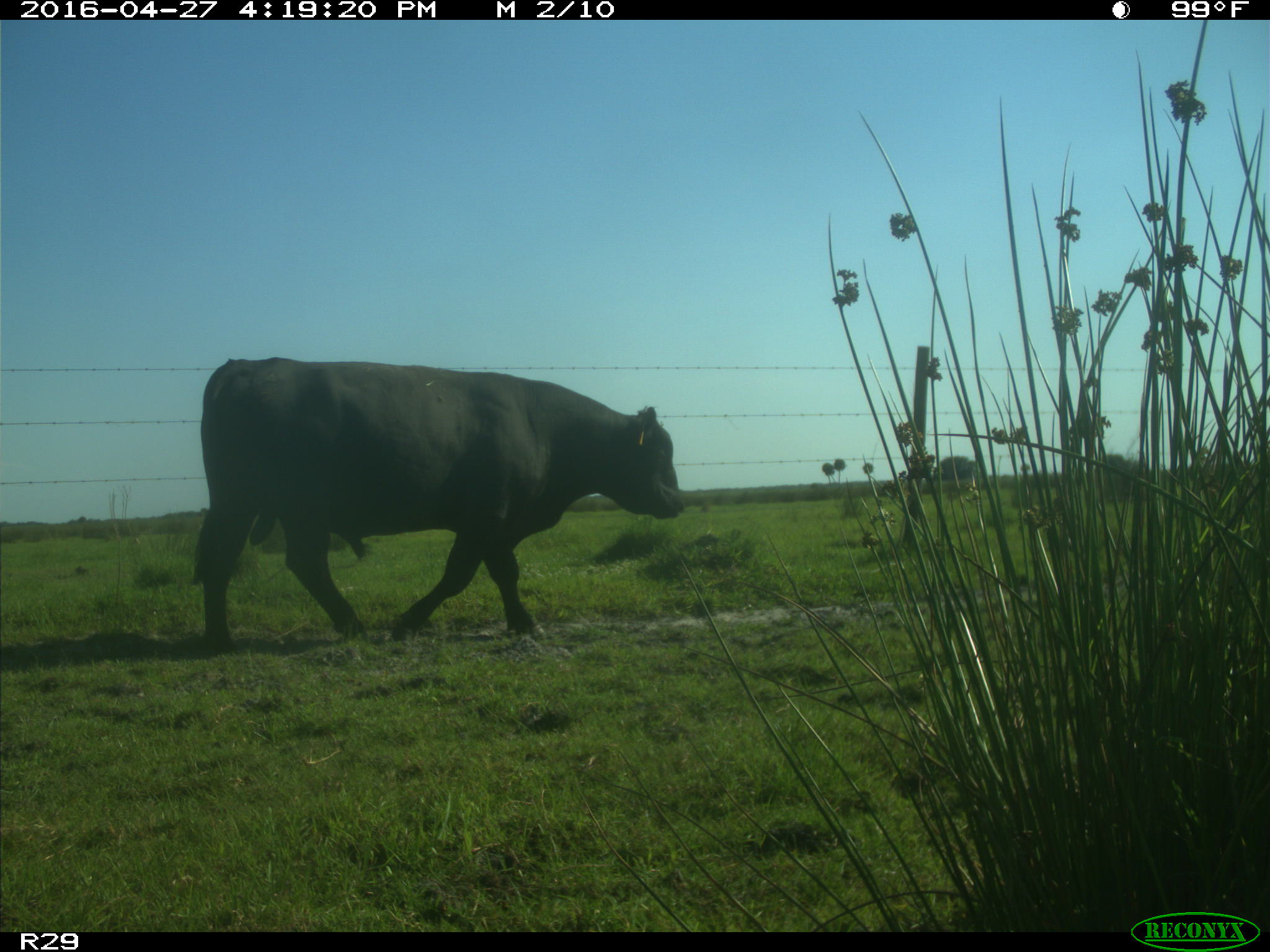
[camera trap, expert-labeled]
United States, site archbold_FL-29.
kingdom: Animalia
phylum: Chordata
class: Mammalia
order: Artiodactyla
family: Bovidae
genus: Bos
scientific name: Bos taurus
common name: domestic cow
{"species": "Bos taurus (domestic cow)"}